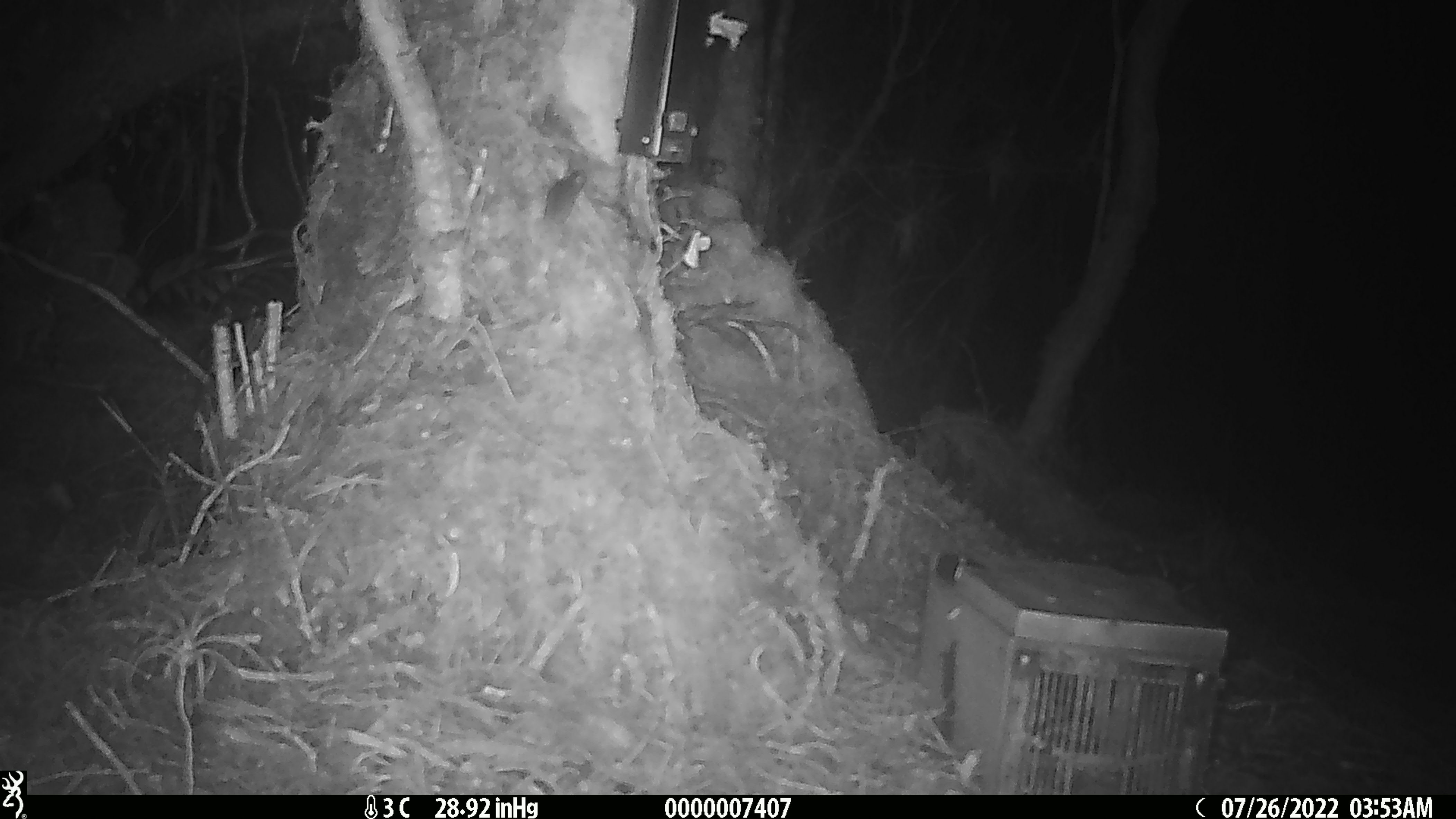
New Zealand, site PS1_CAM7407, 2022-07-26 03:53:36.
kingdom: Animalia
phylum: Chordata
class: Mammalia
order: Rodentia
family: Muridae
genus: Mus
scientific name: Mus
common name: mouse